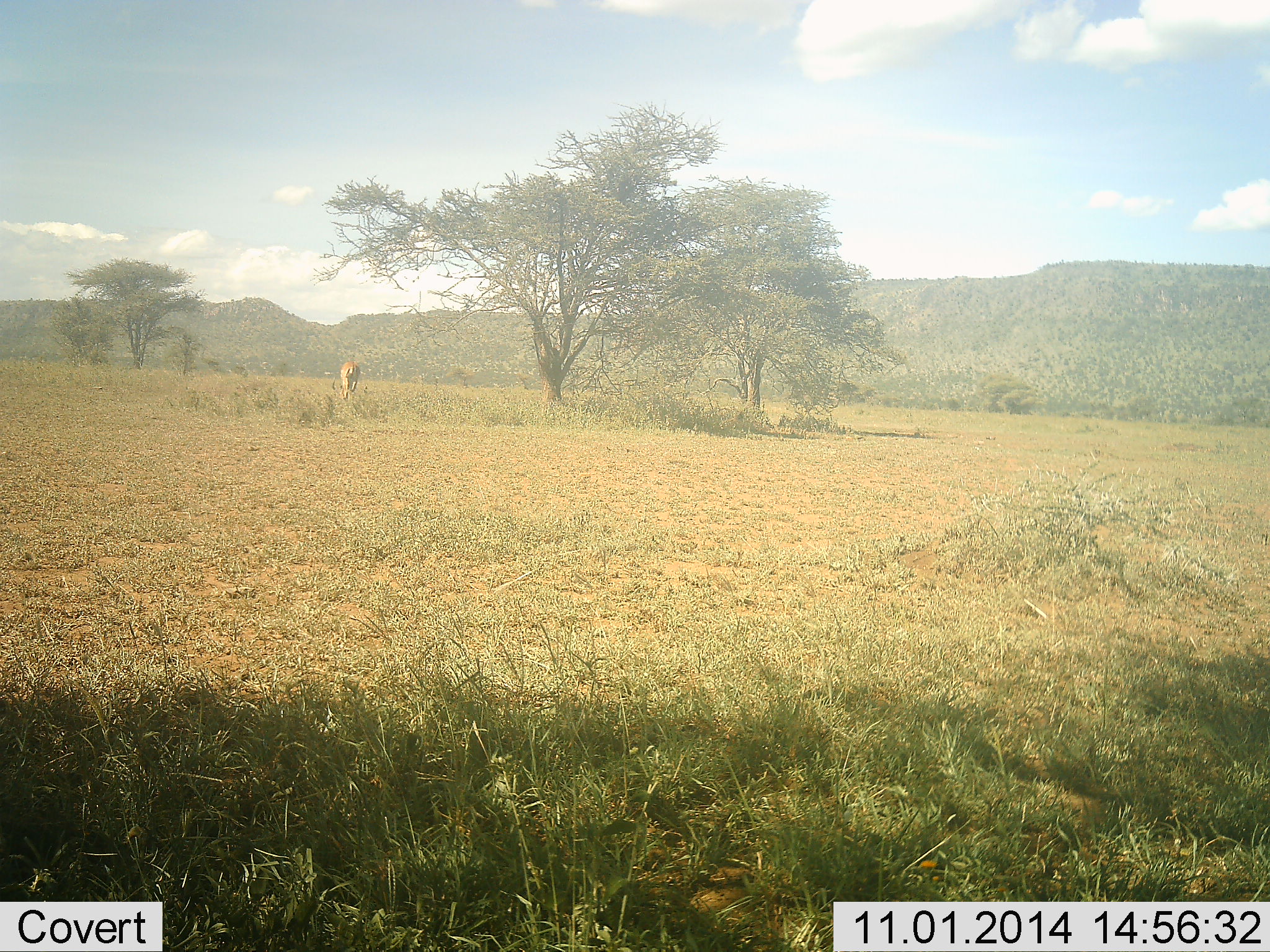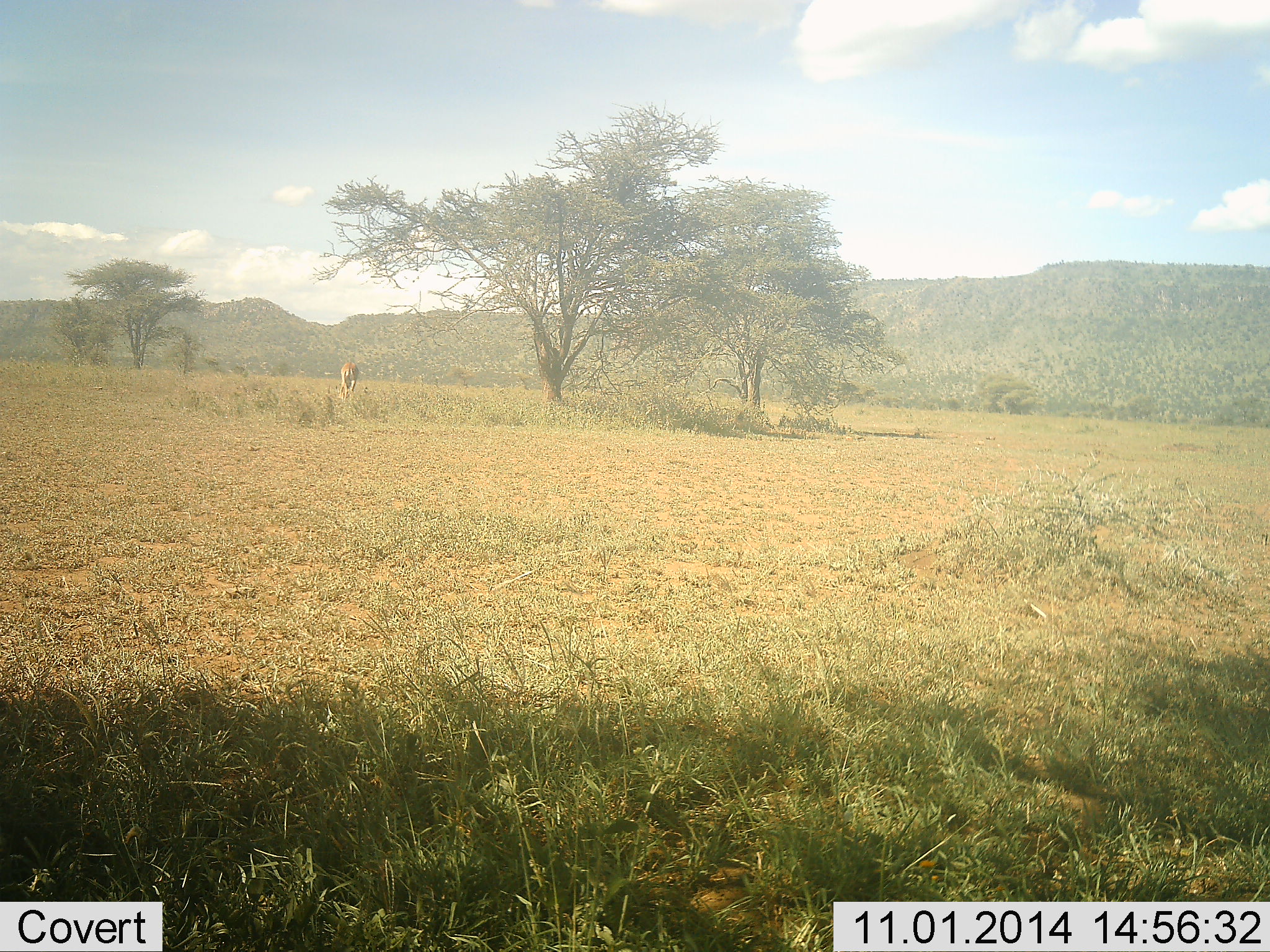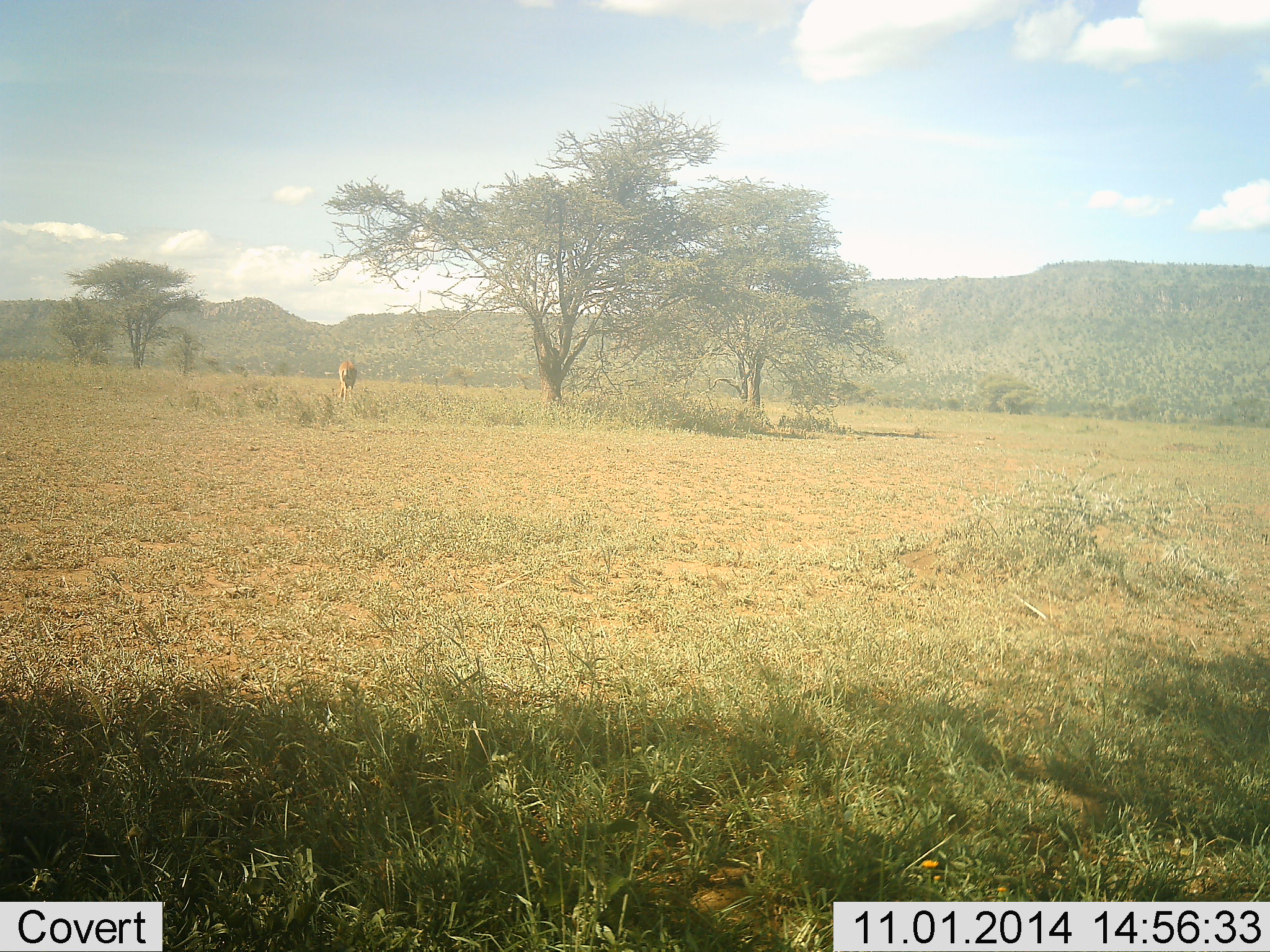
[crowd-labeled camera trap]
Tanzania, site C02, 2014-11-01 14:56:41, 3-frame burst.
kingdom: Animalia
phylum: Chordata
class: Mammalia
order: Artiodactyla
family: Bovidae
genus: Nanger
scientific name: Nanger granti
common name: grant's gazelle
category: gazellegrants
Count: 1.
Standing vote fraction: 20%.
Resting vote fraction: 0%.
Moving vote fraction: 0%.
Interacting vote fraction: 0%.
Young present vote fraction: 0%.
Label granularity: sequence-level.